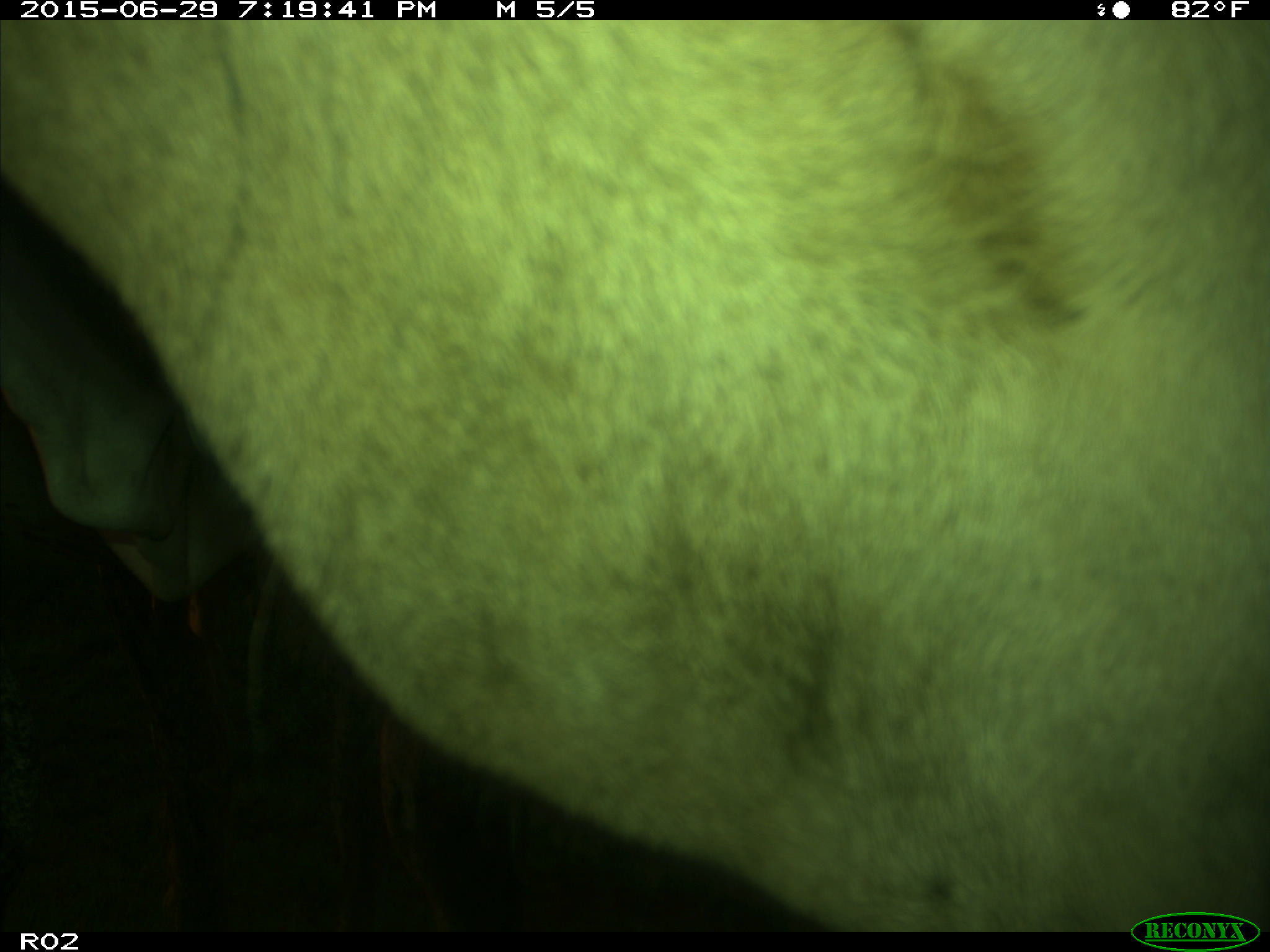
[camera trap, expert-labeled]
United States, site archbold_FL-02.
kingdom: Animalia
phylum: Chordata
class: Mammalia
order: Artiodactyla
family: Bovidae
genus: Bos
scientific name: Bos taurus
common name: domestic cow